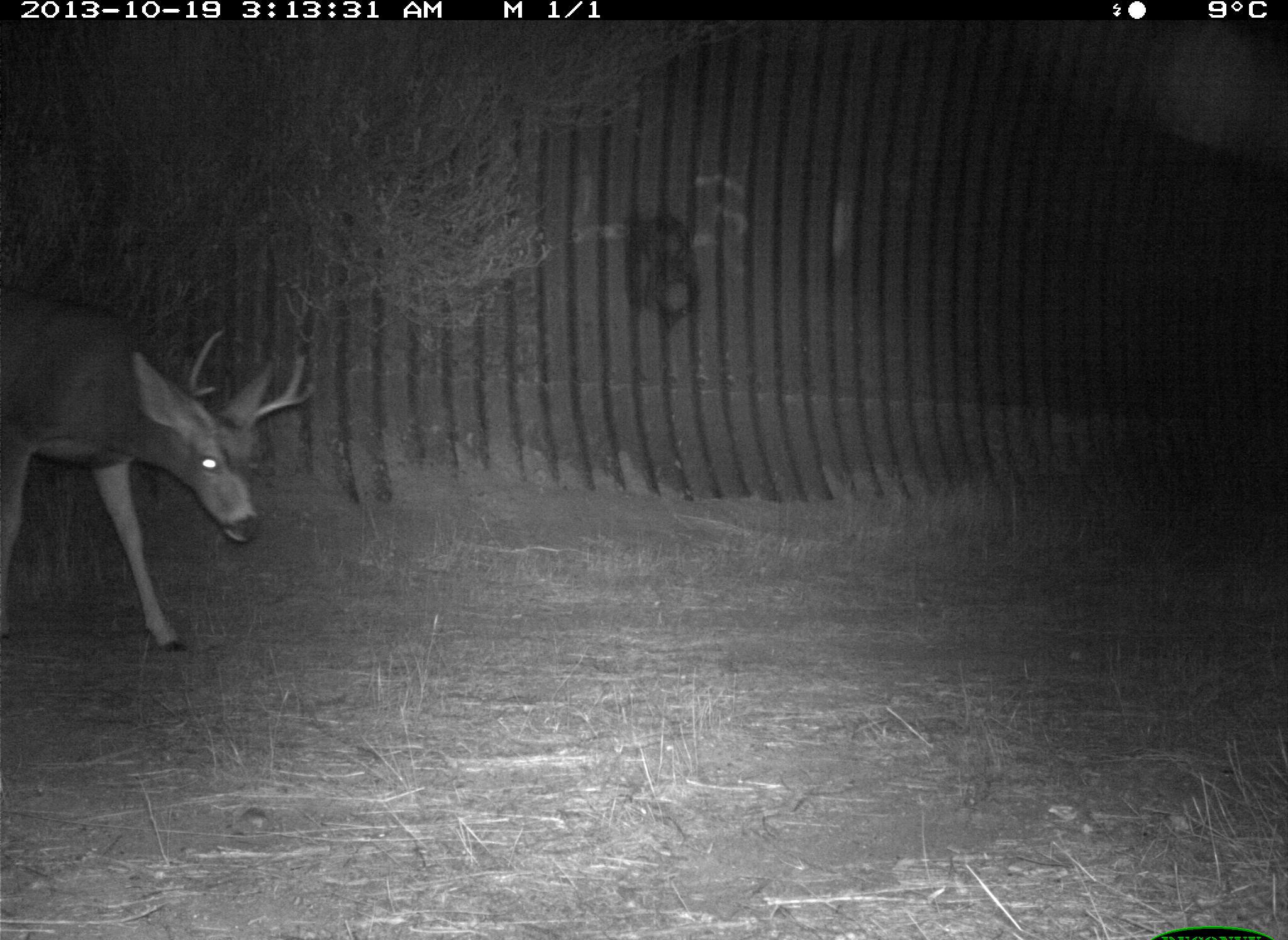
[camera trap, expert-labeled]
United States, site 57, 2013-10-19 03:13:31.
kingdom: Animalia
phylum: Chordata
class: Mammalia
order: Artiodactyla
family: Cervidae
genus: Odocoileus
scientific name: Odocoileus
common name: deer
Deer (Odocoileus).